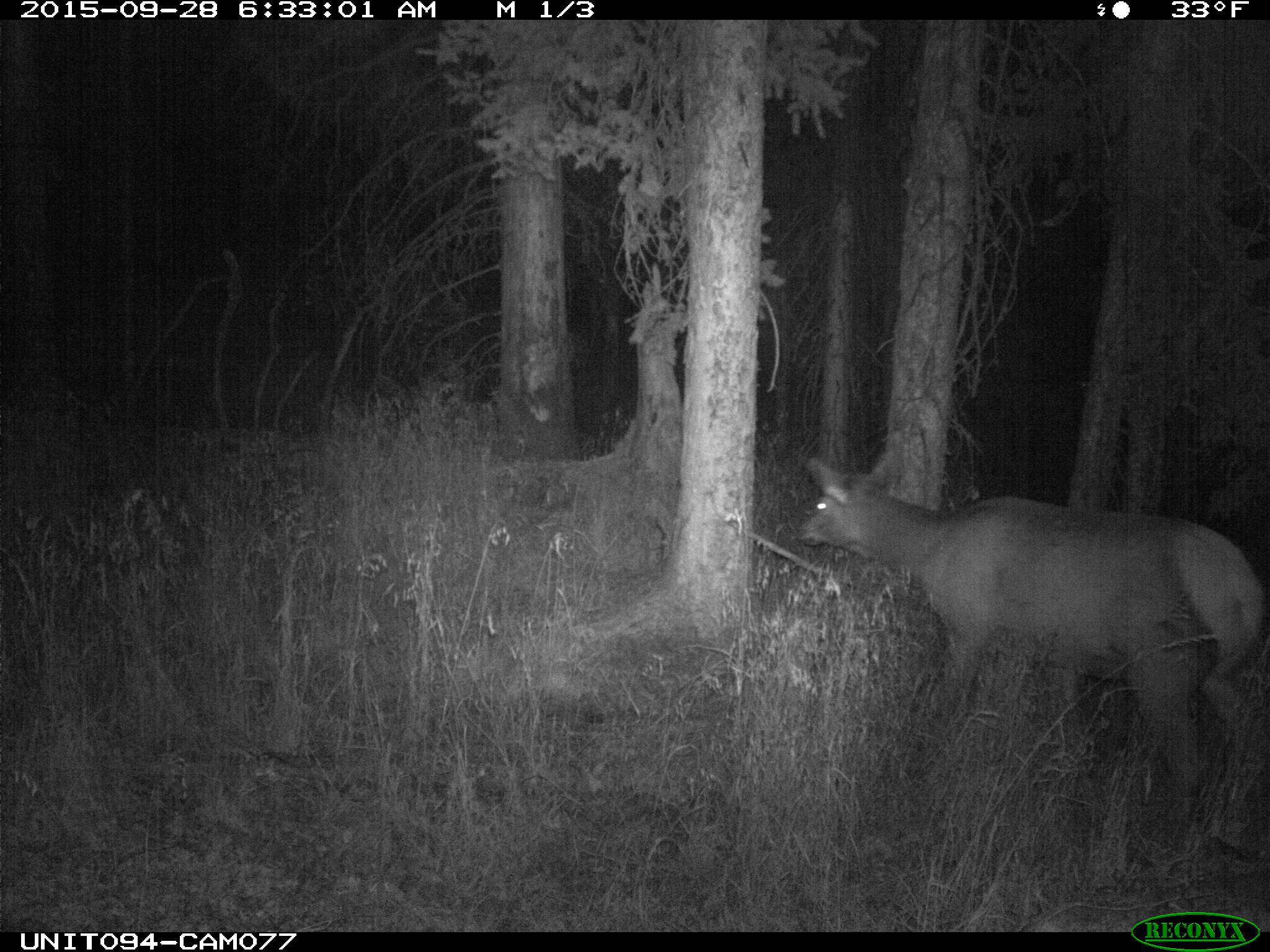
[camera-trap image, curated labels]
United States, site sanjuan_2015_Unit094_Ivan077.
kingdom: Animalia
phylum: Chordata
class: Mammalia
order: Artiodactyla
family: Cervidae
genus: Cervus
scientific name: Cervus elaphus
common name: red deer